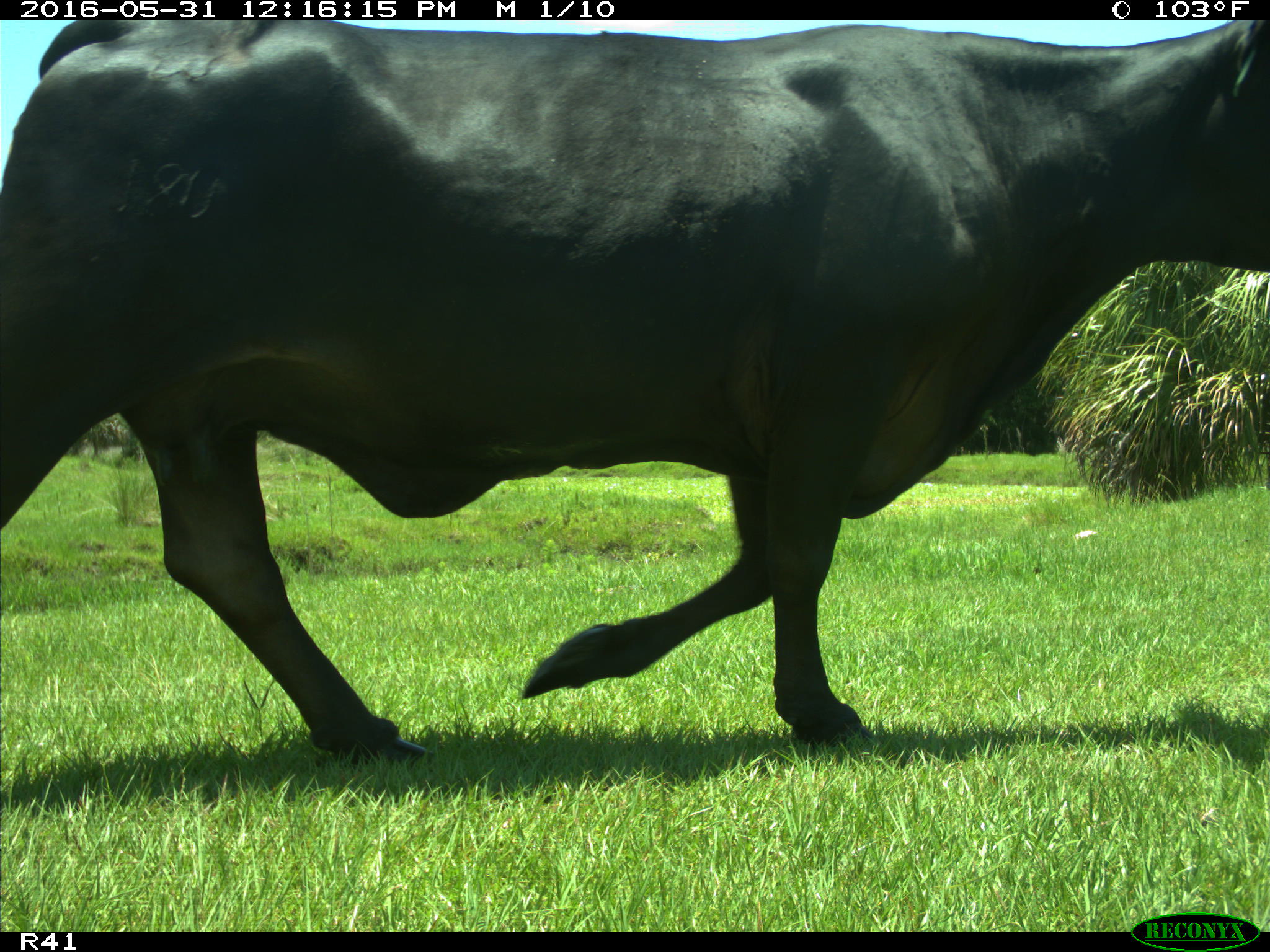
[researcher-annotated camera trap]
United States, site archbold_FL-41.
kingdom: Animalia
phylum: Chordata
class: Mammalia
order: Artiodactyla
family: Bovidae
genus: Bos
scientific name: Bos taurus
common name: domestic cow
Bos taurus (domestic cow).